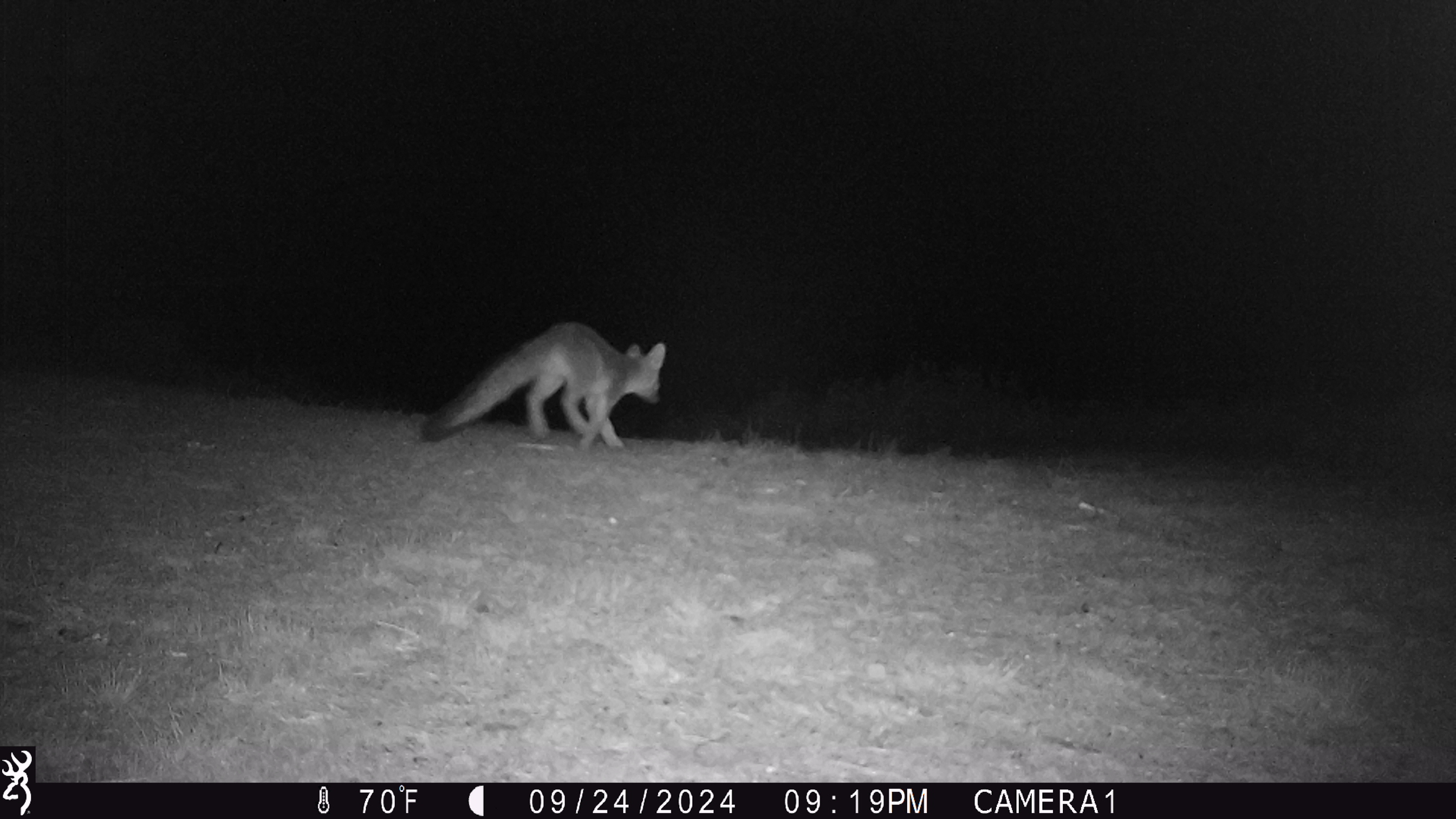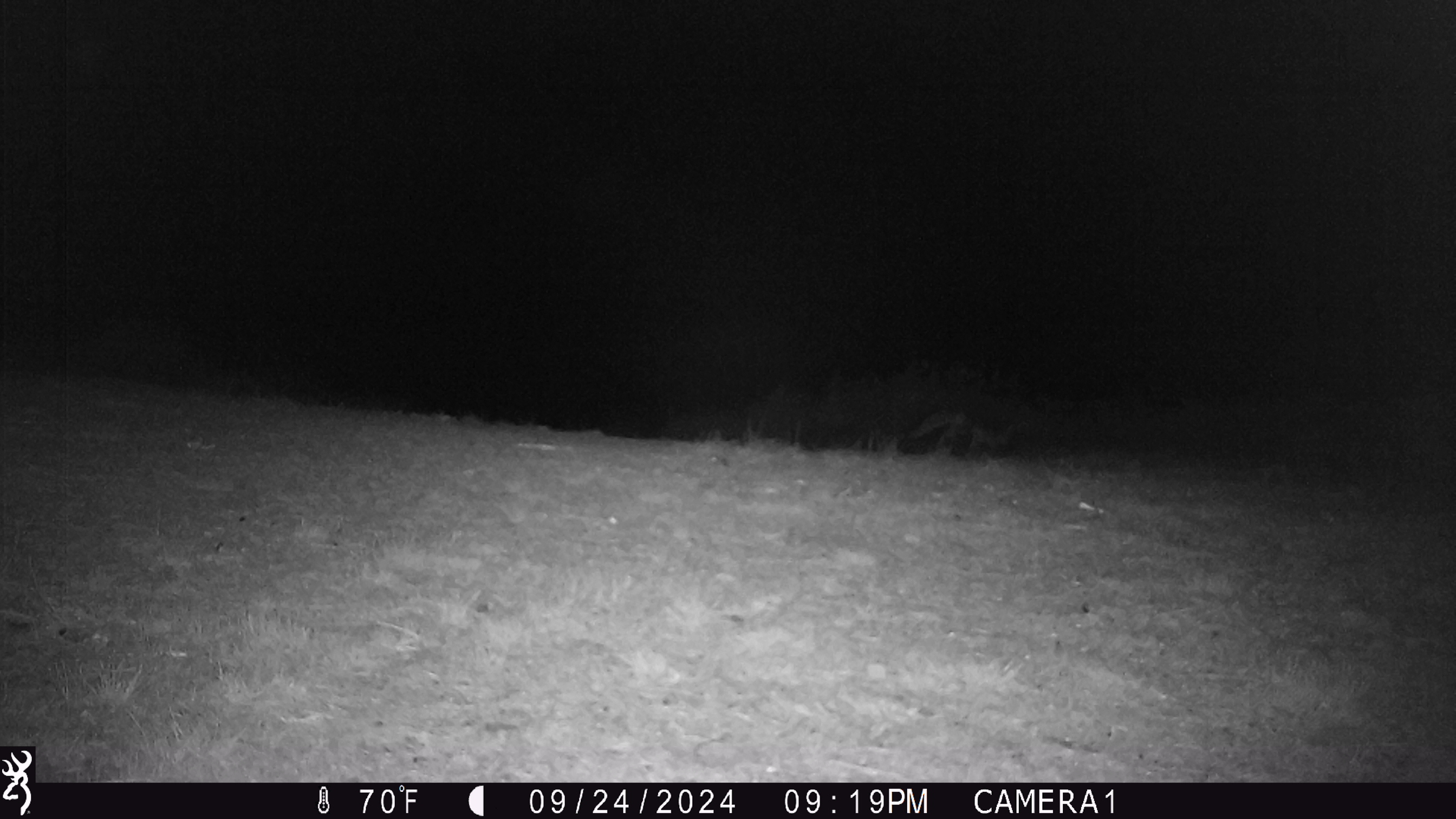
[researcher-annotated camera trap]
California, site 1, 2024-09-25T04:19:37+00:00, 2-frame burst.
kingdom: Animalia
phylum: Chordata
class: Mammalia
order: Carnivora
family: Canidae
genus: Urocyon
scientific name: Urocyon cinereoargenteus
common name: gray fox